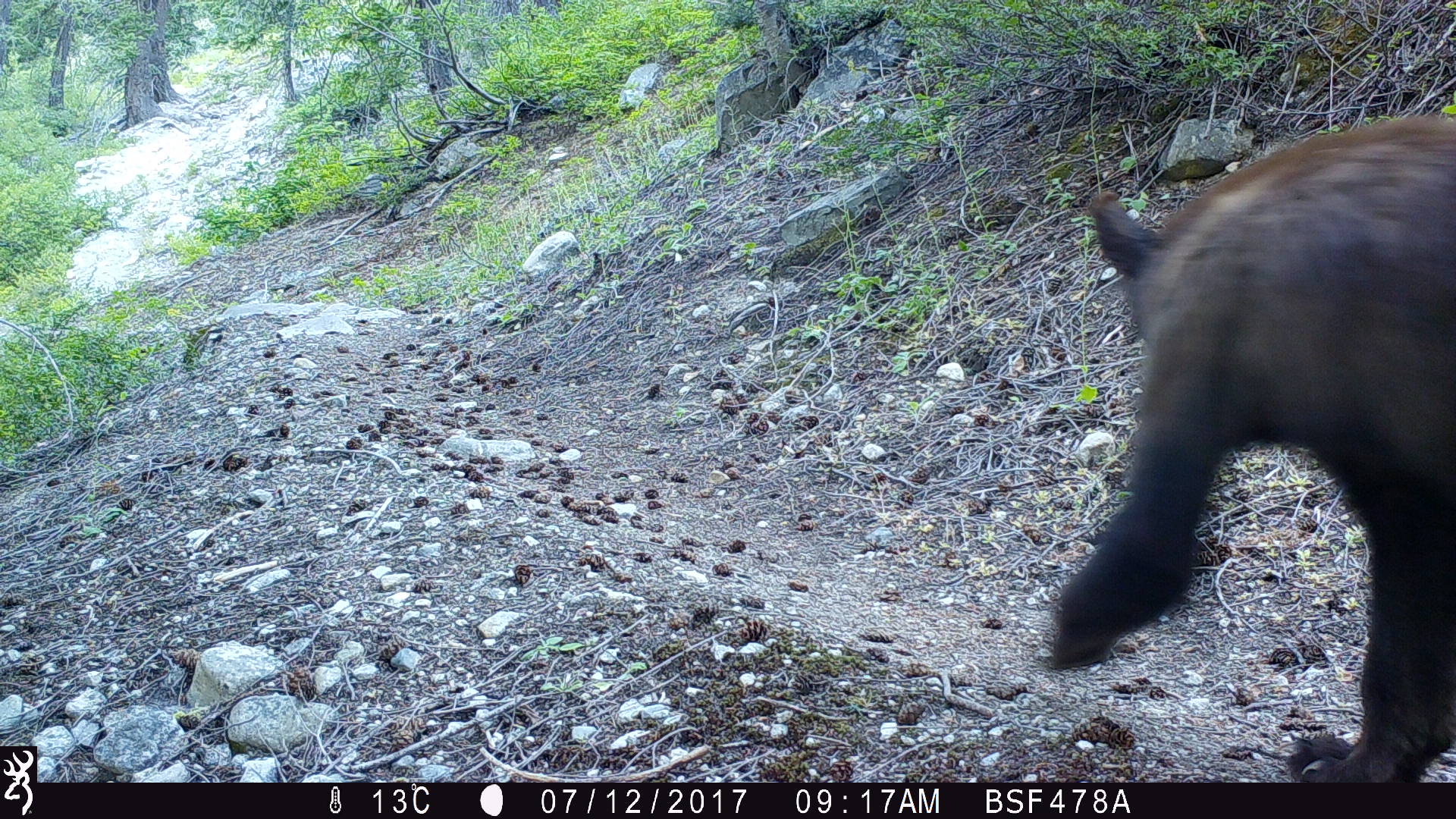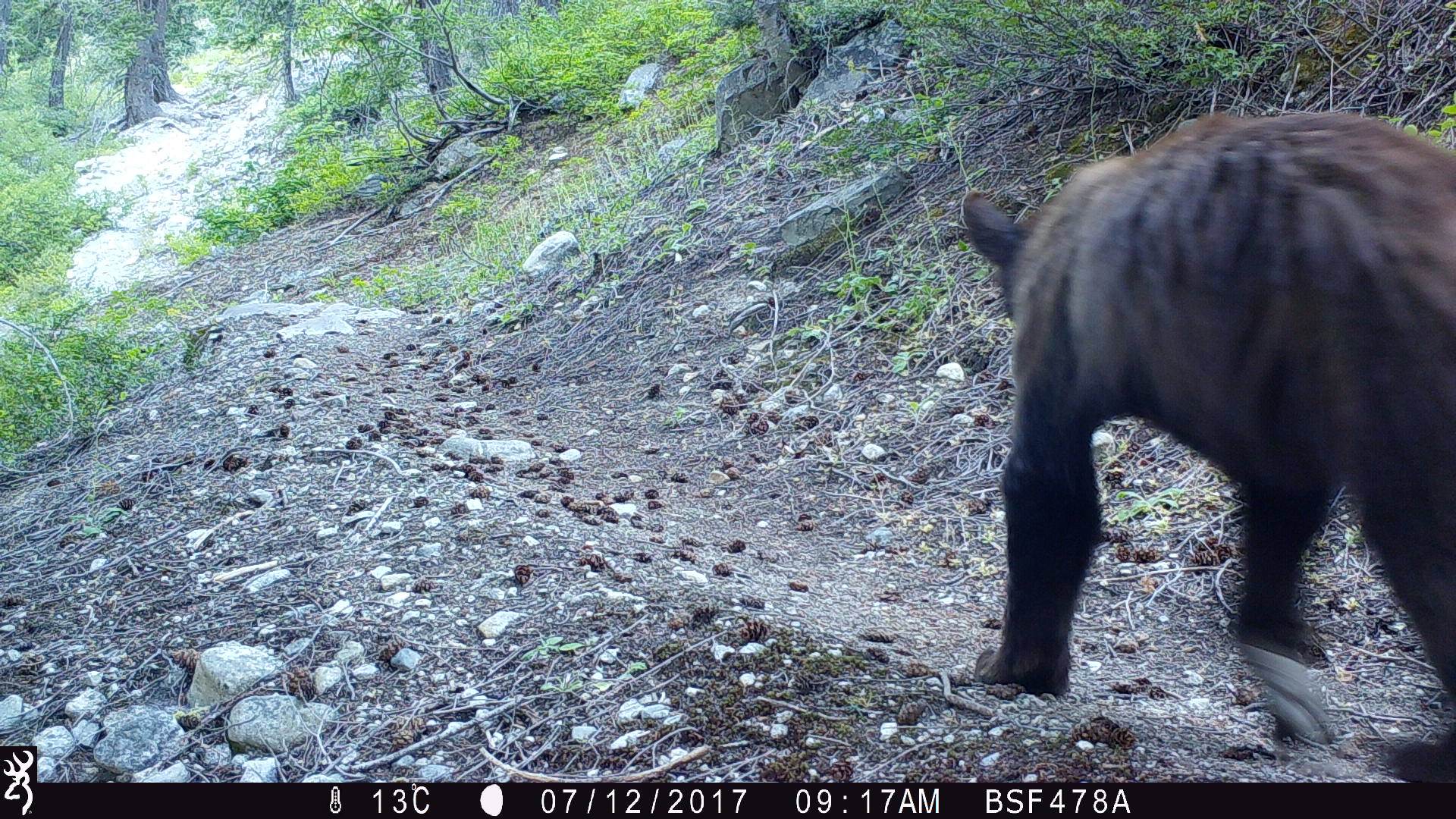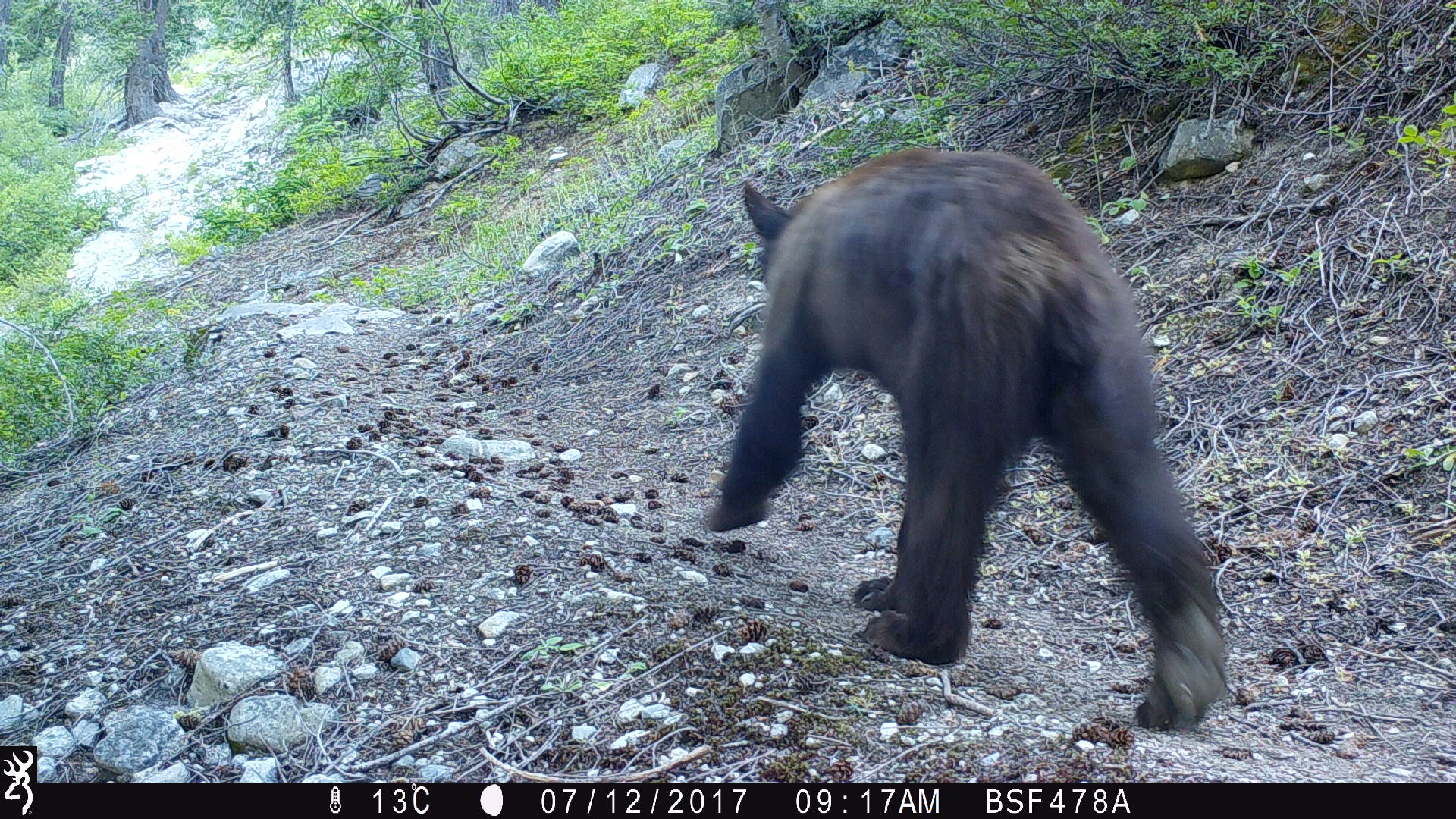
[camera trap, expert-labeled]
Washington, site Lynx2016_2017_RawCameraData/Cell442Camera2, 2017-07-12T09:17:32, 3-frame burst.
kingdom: Animalia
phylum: Chordata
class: Mammalia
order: Carnivora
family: Ursidae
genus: Ursus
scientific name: Ursus americanus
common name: american black bear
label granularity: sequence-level